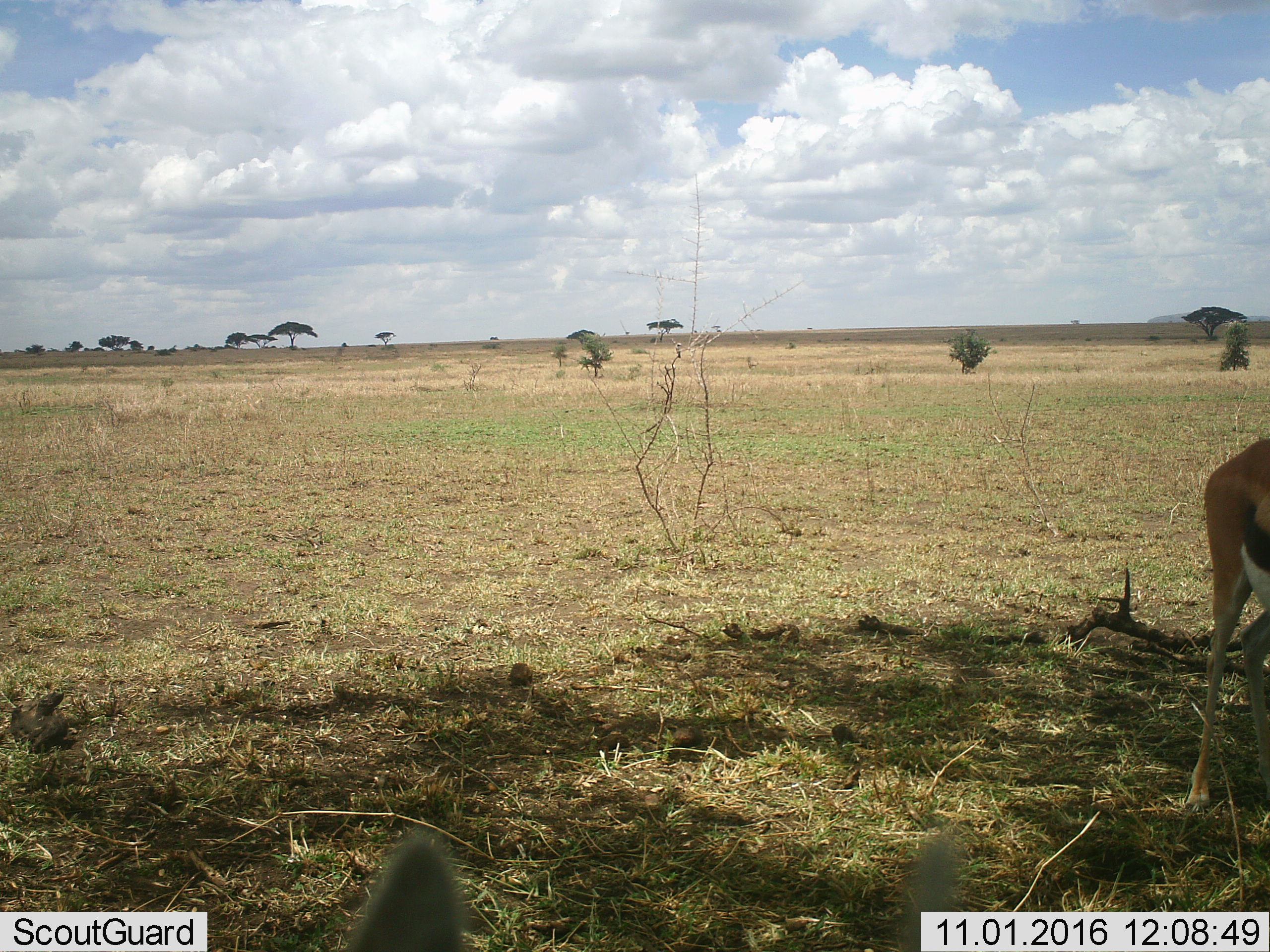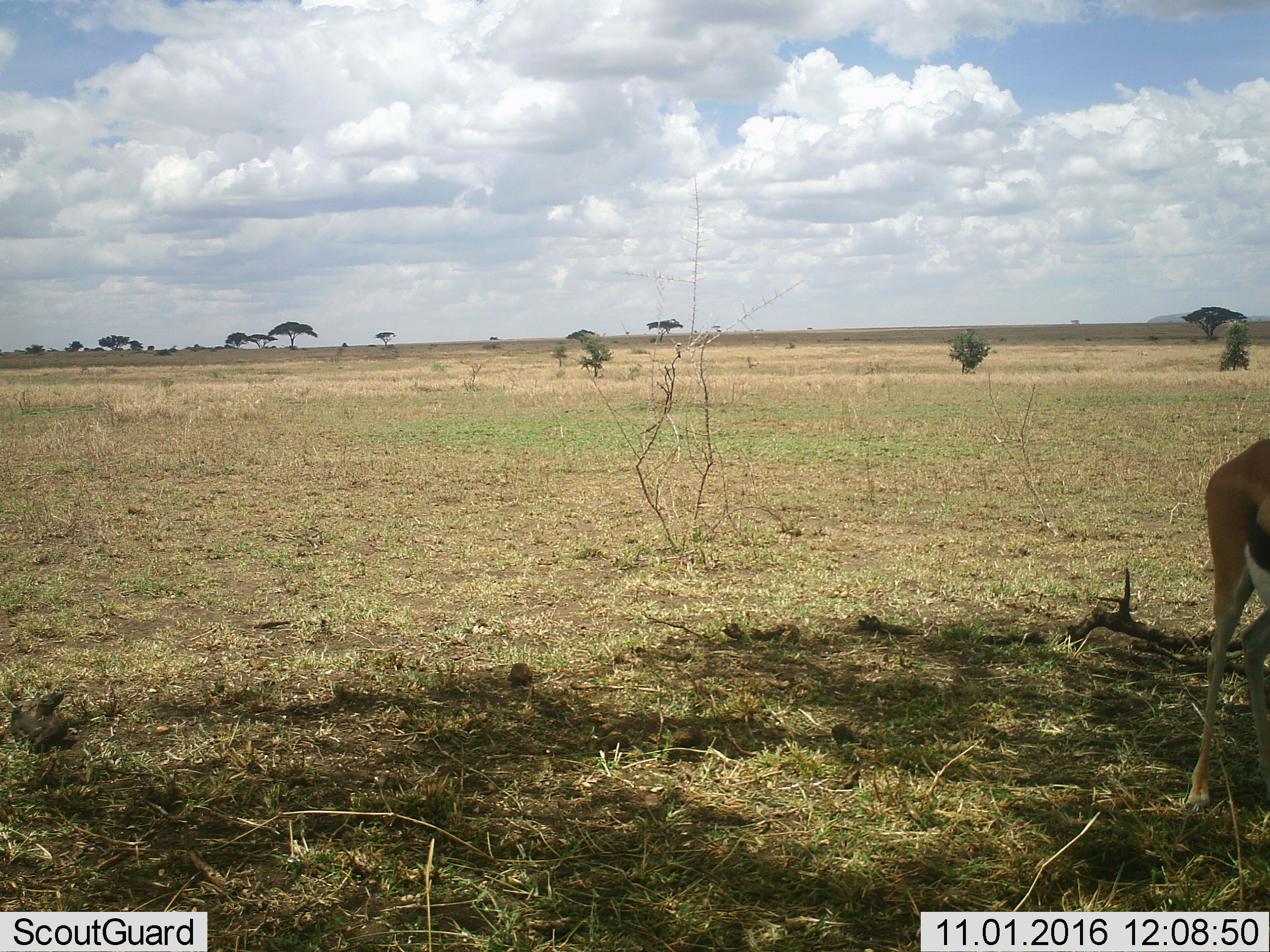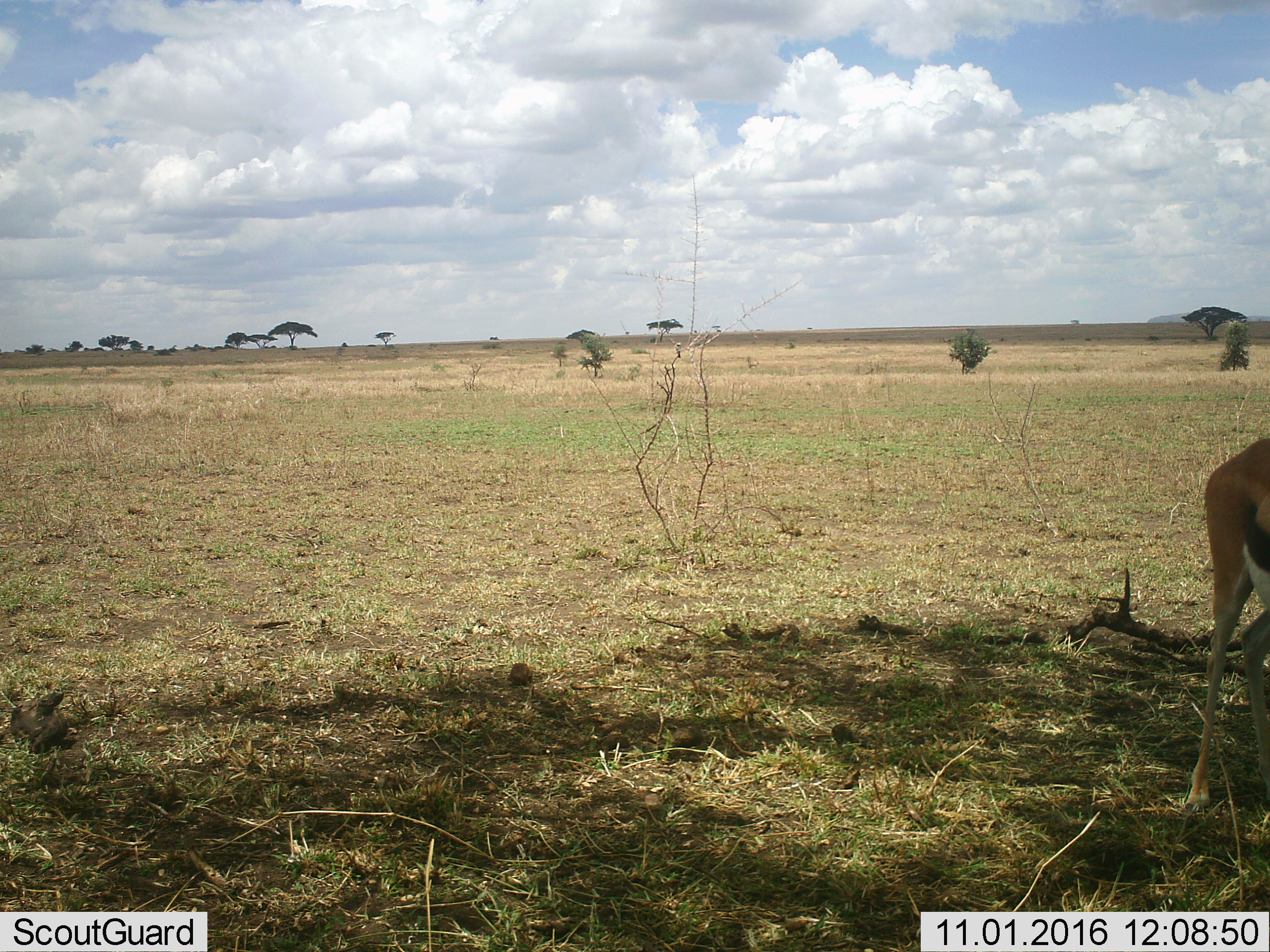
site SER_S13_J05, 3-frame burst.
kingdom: Animalia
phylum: Chordata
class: Mammalia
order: Artiodactyla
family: Bovidae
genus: Eudorcas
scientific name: Eudorcas thomsonii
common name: thomson's gazelle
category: gazellethomsons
Gazellethomsons (thomson's gazelle) (Eudorcas thomsonii), count 2. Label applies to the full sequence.